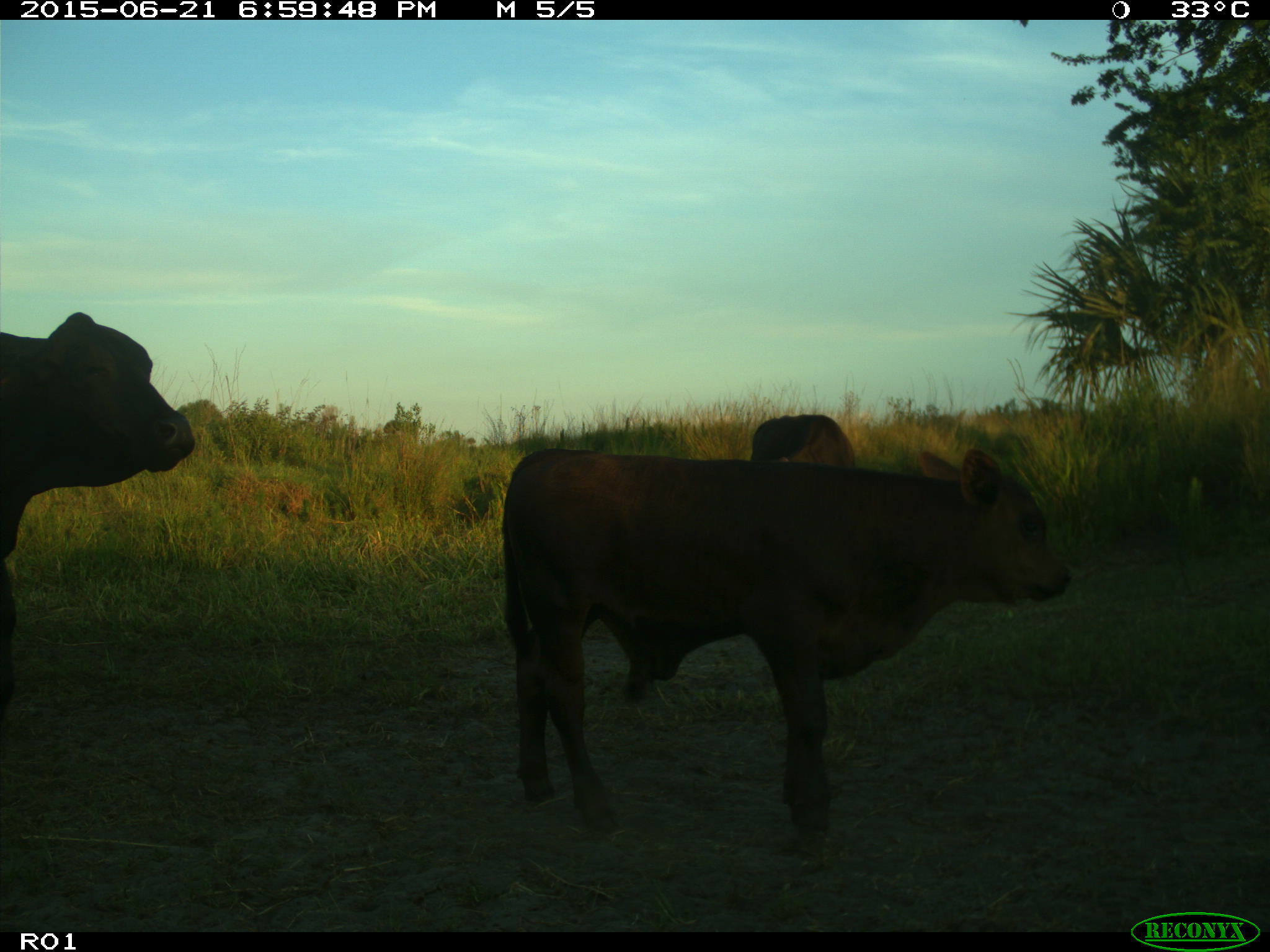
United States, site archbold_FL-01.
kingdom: Animalia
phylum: Chordata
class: Mammalia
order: Artiodactyla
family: Bovidae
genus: Bos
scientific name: Bos taurus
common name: domestic cow